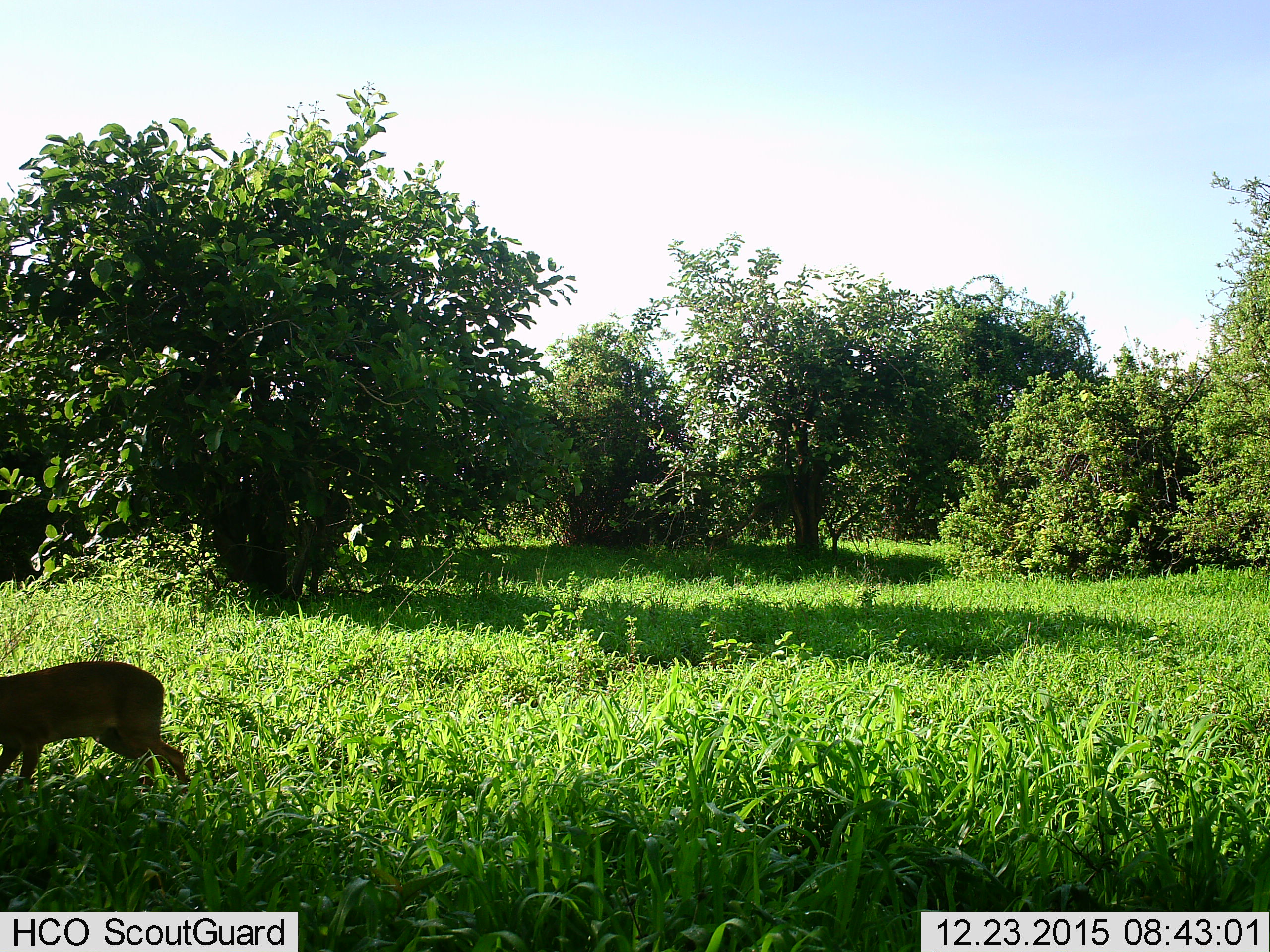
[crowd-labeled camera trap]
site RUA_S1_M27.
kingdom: Animalia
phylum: Chordata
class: Mammalia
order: Artiodactyla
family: Bovidae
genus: Madoqua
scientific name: Madoqua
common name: dik-dik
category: dikdik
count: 1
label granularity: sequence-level